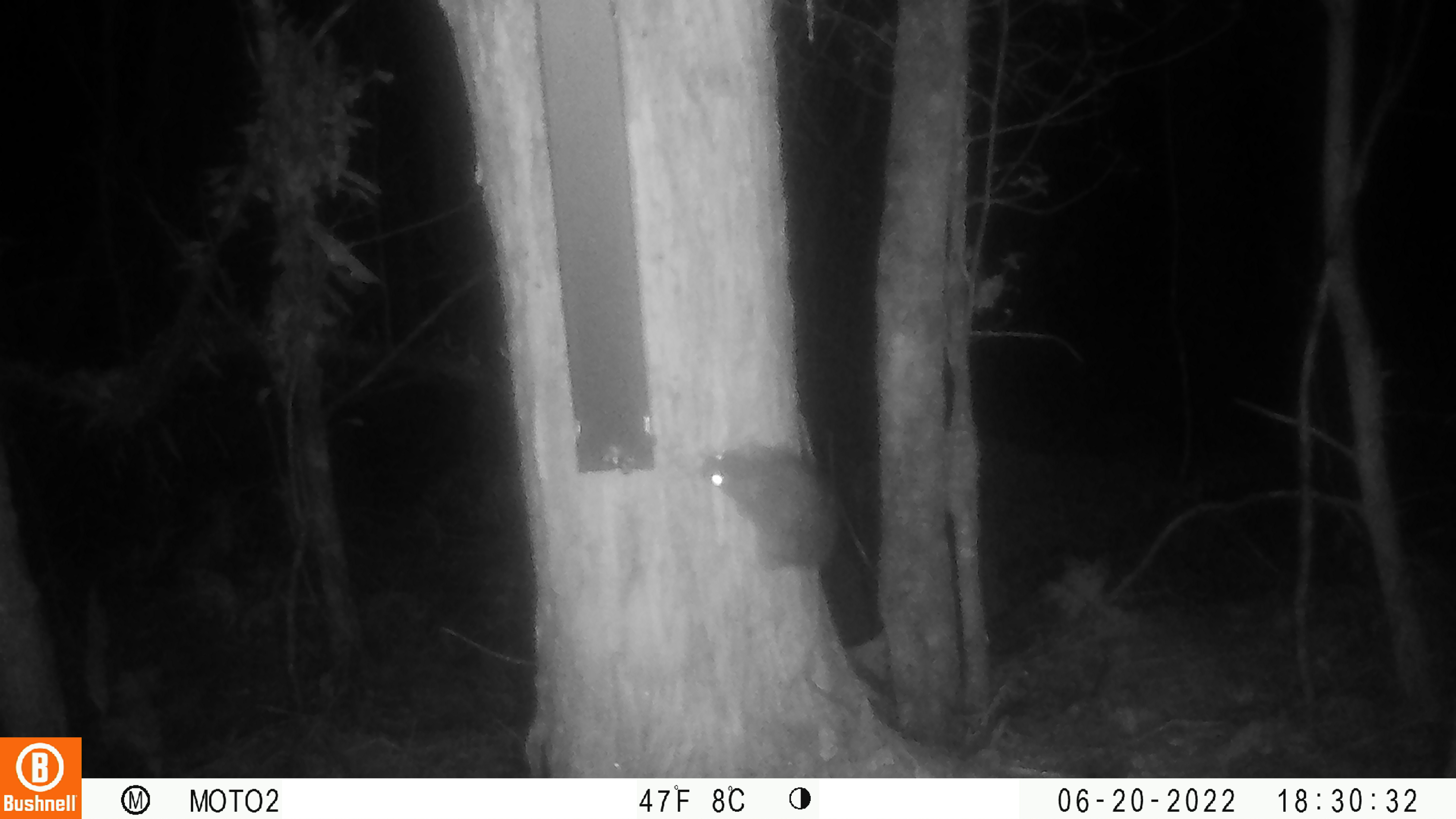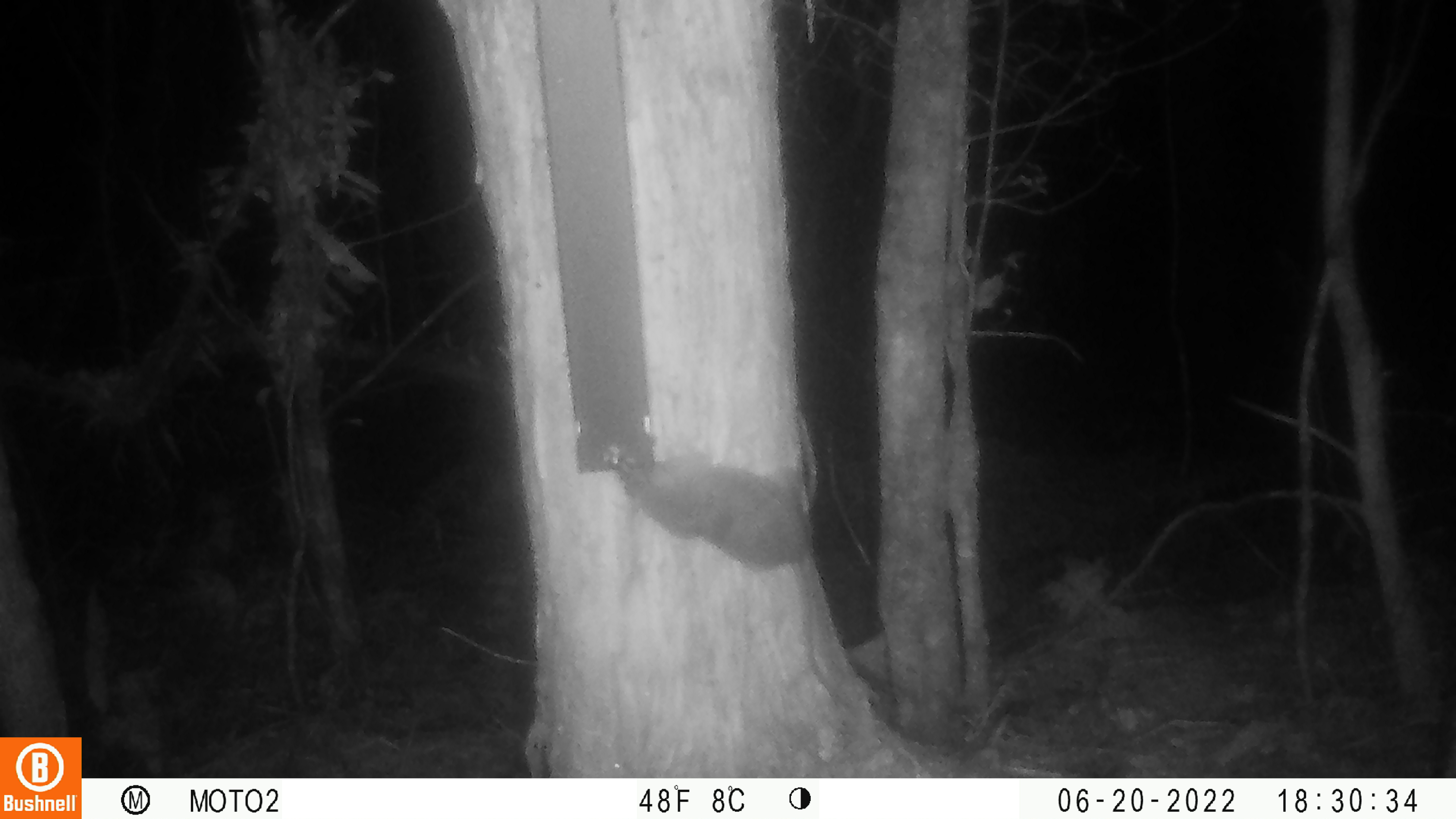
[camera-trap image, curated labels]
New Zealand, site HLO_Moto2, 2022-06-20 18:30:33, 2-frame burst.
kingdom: Animalia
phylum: Chordata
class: Mammalia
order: Rodentia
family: Muridae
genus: Rattus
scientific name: Rattus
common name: rat